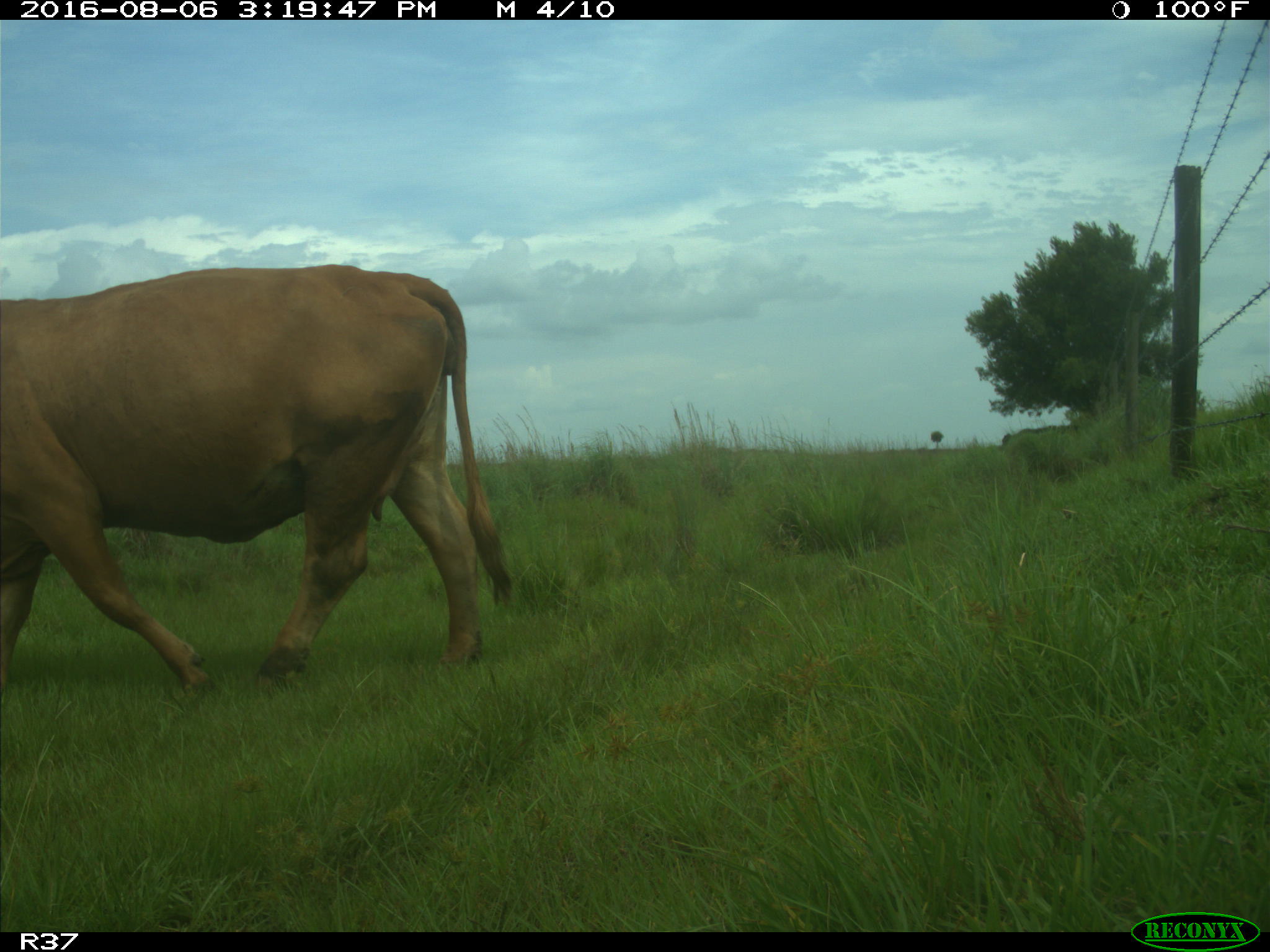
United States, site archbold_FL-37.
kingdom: Animalia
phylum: Chordata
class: Mammalia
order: Artiodactyla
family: Bovidae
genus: Bos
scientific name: Bos taurus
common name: domestic cow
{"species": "Bos taurus (domestic cow)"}